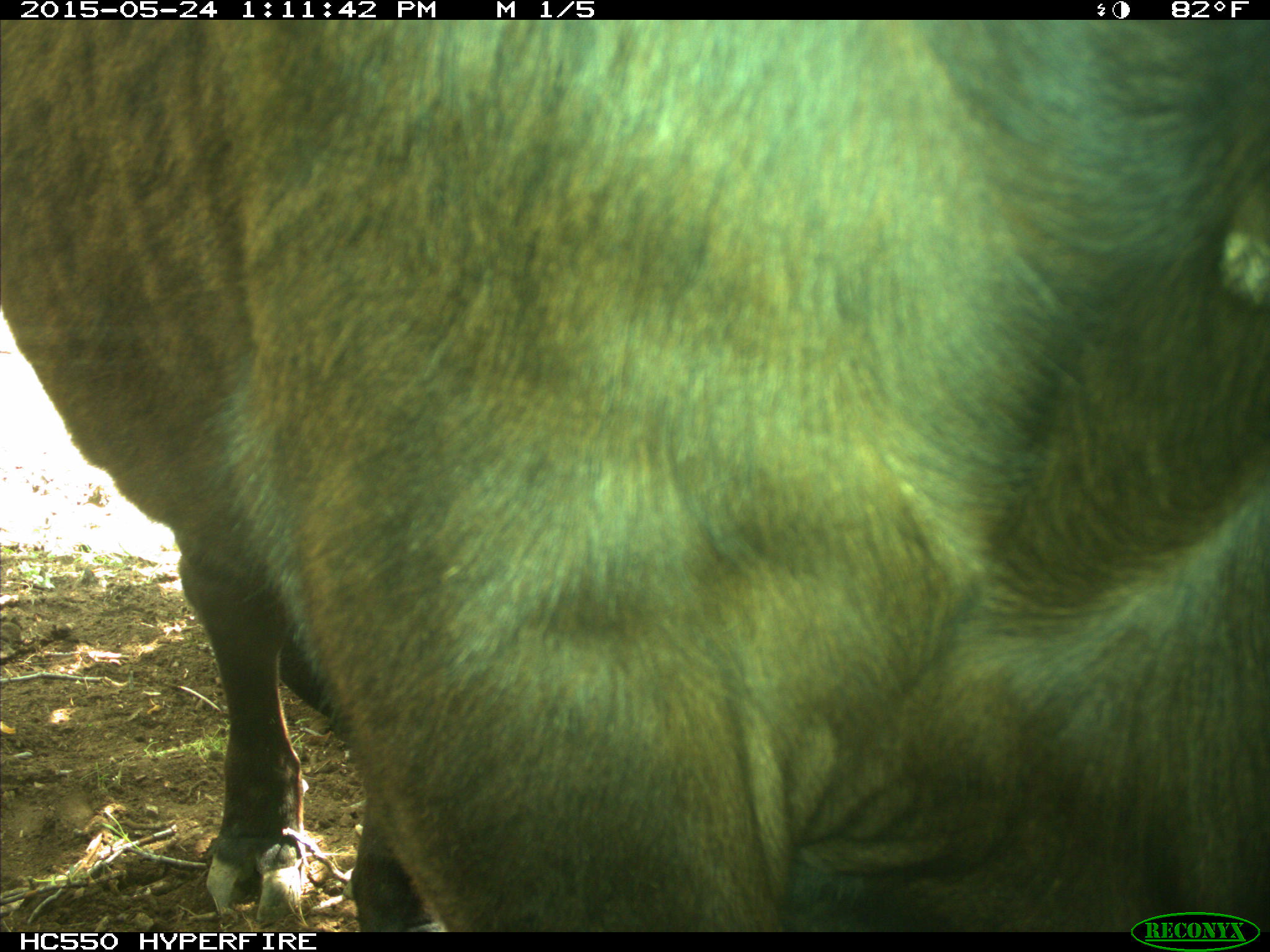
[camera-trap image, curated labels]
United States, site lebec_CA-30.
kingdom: Animalia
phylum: Chordata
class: Mammalia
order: Artiodactyla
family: Bovidae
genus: Bos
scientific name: Bos taurus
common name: domestic cow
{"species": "Bos taurus (domestic cow)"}